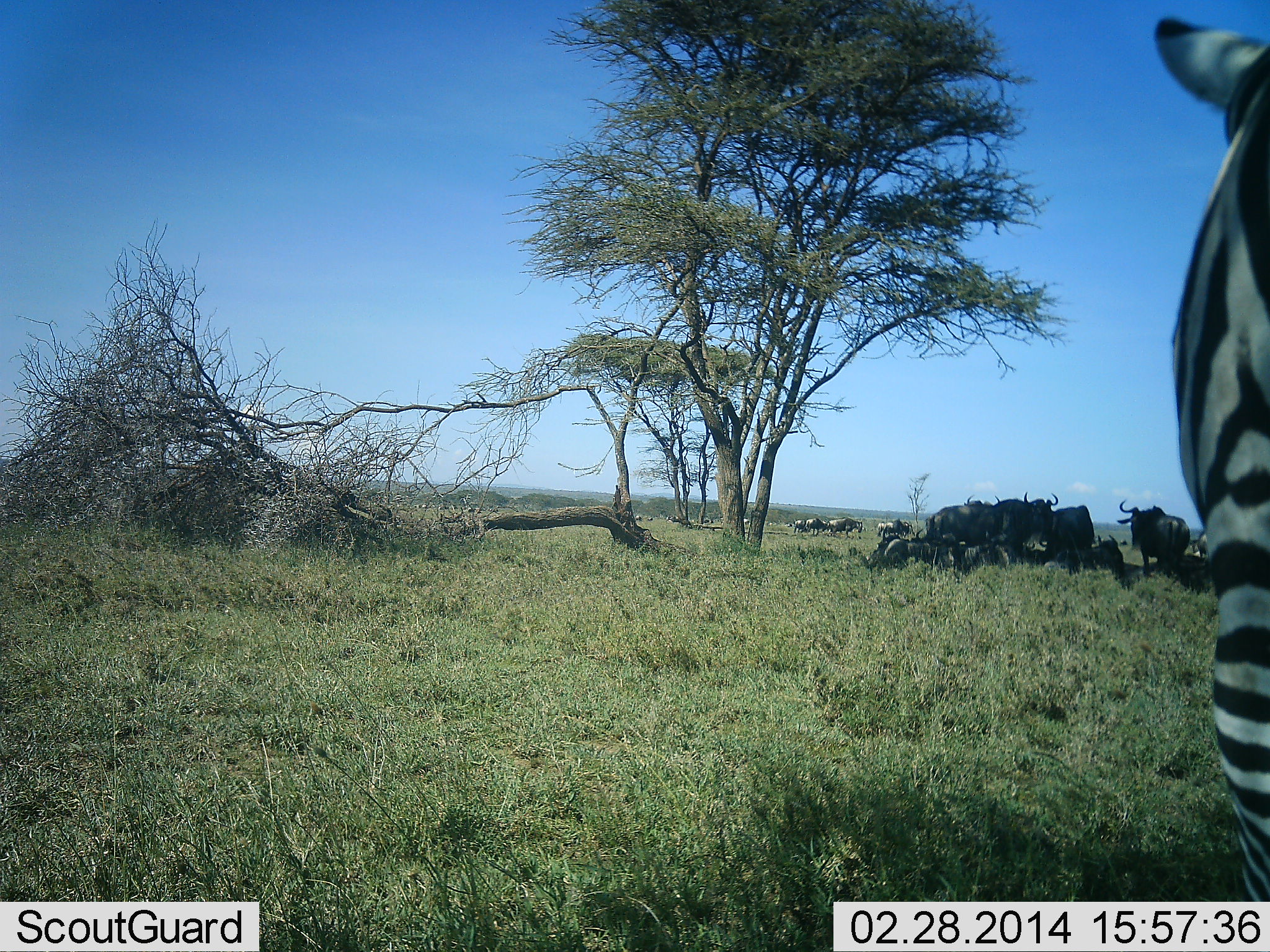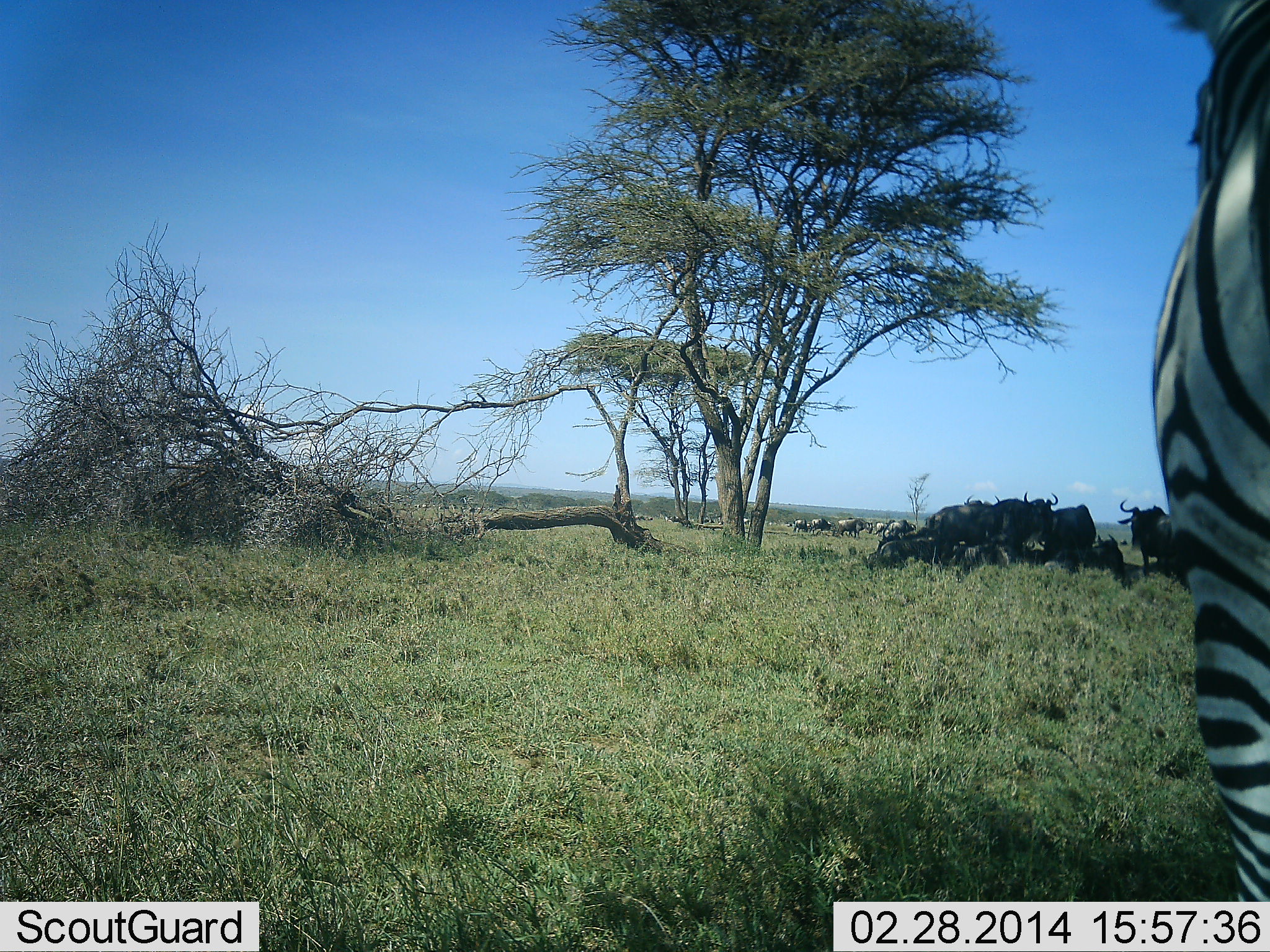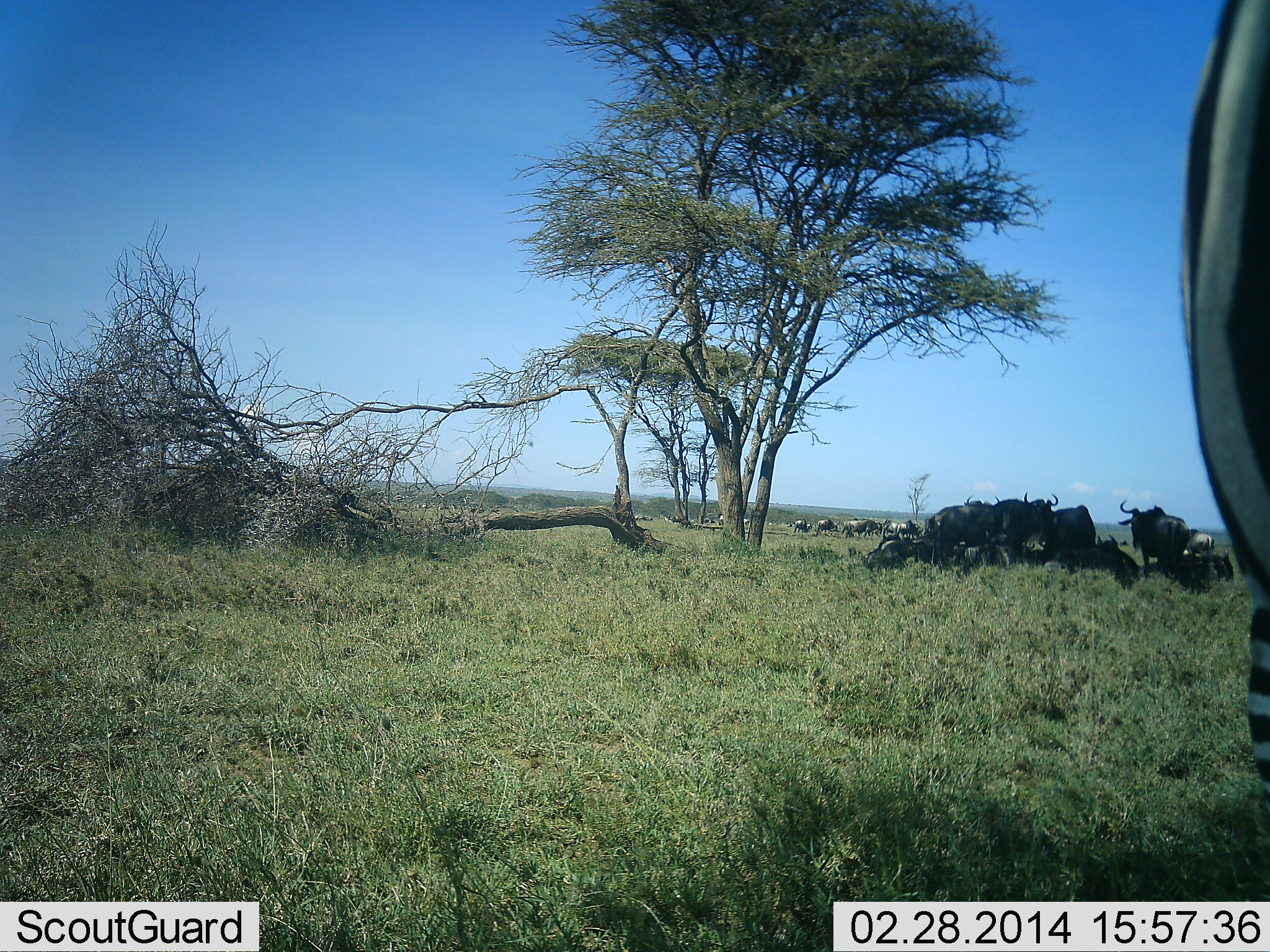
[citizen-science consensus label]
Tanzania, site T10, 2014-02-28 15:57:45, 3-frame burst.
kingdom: Animalia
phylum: Chordata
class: Mammalia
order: Artiodactyla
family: Bovidae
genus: Connochaetes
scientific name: Connochaetes taurinus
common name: blue wildebeest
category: wildebeest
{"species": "wildebeest (blue wildebeest) (Connochaetes taurinus)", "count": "11-50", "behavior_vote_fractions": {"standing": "82%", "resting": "82%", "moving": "55%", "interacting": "18%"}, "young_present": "0%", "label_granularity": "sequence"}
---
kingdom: Animalia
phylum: Chordata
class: Mammalia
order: Perissodactyla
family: Equidae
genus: Equus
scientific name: Equus quagga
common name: plains zebra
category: zebra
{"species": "zebra (plains zebra) (Equus quagga)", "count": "1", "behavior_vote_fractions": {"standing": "75%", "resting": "8%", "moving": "25%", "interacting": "0%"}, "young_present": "0%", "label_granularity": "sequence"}